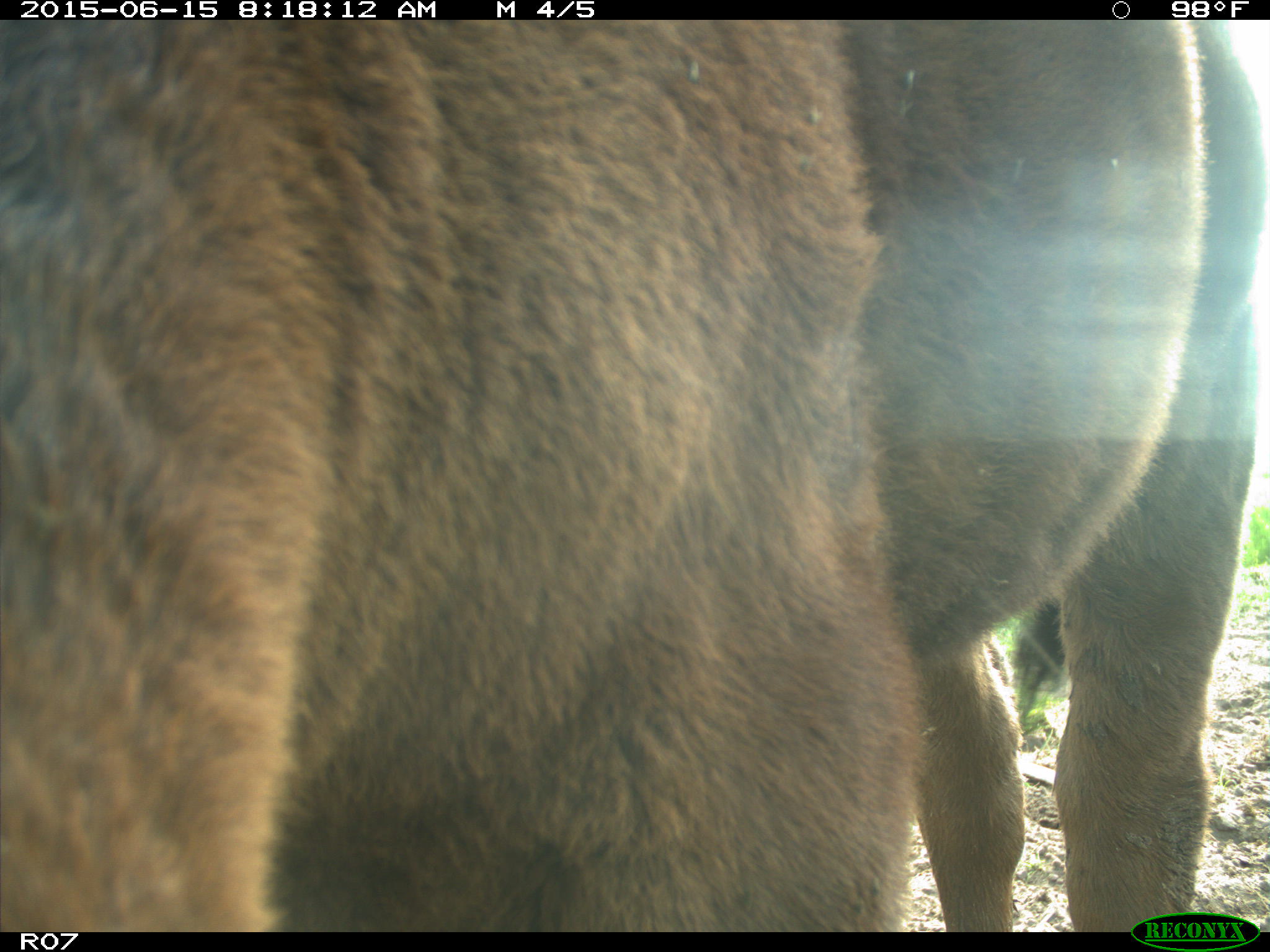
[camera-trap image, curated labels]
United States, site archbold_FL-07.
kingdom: Animalia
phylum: Chordata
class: Mammalia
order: Artiodactyla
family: Bovidae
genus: Bos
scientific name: Bos taurus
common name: domestic cow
Bos taurus (domestic cow).